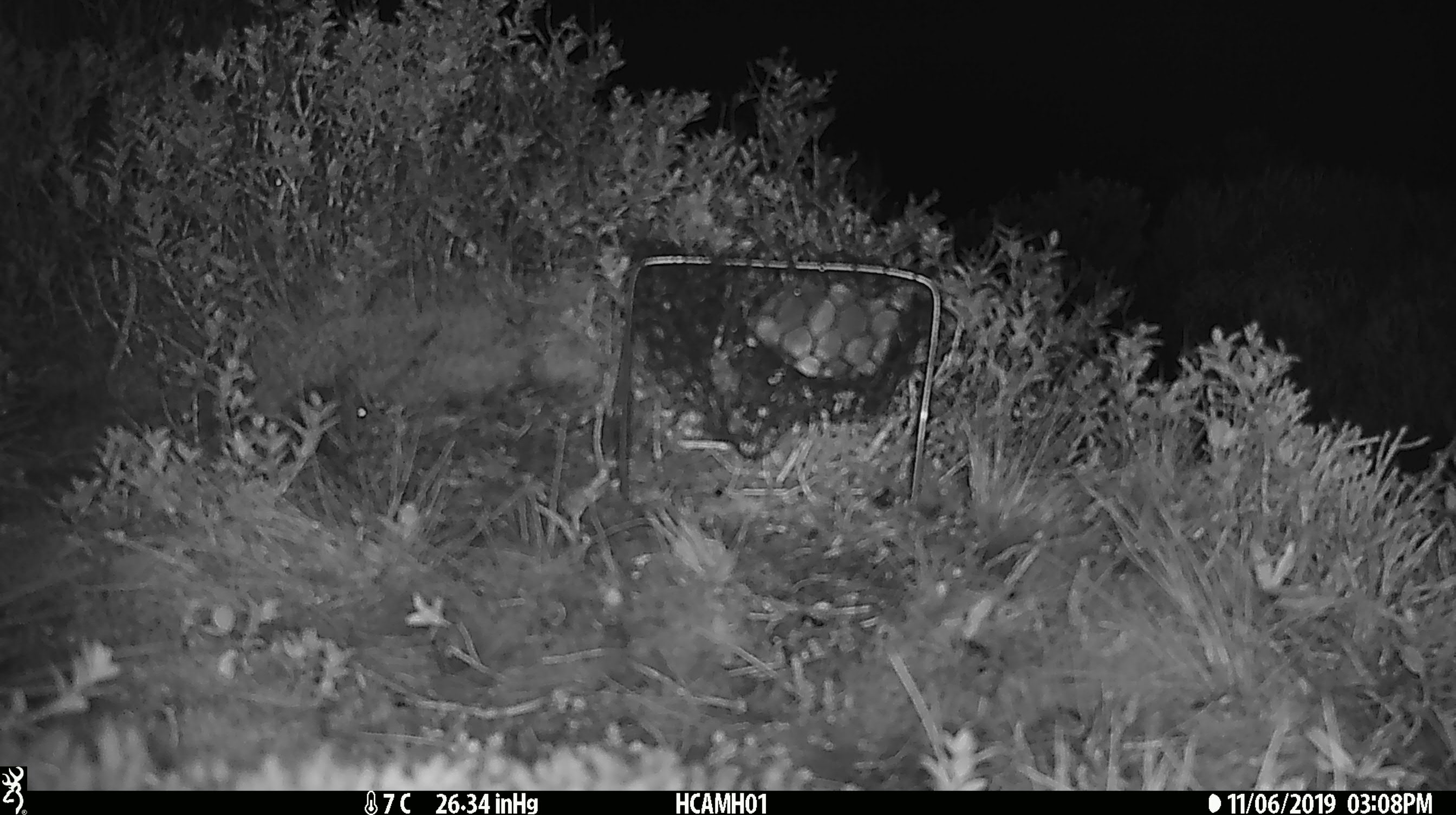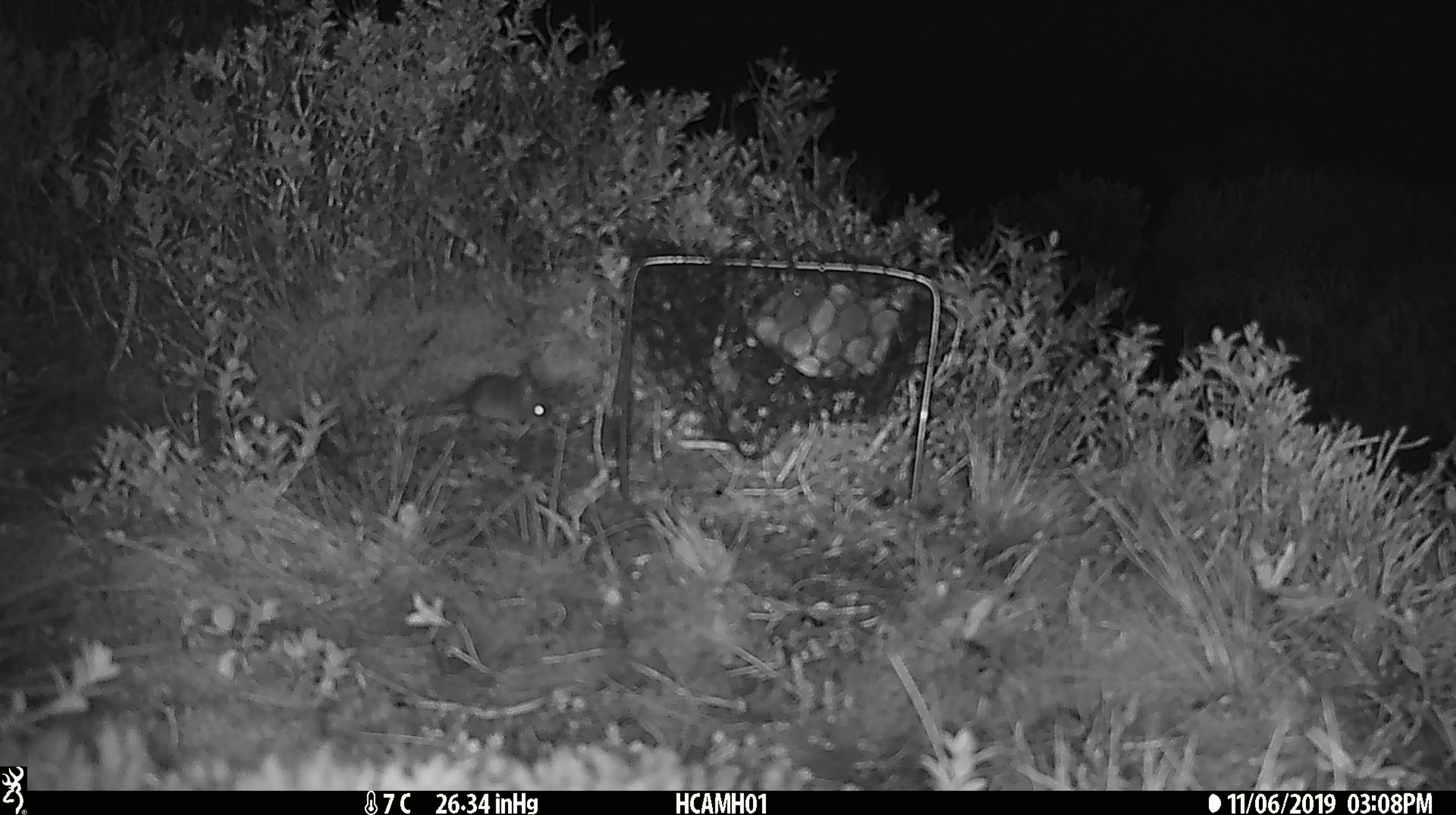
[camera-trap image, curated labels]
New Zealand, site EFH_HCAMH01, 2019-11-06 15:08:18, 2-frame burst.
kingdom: Animalia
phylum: Chordata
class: Mammalia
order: Rodentia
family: Muridae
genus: Mus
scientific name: Mus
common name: mouse